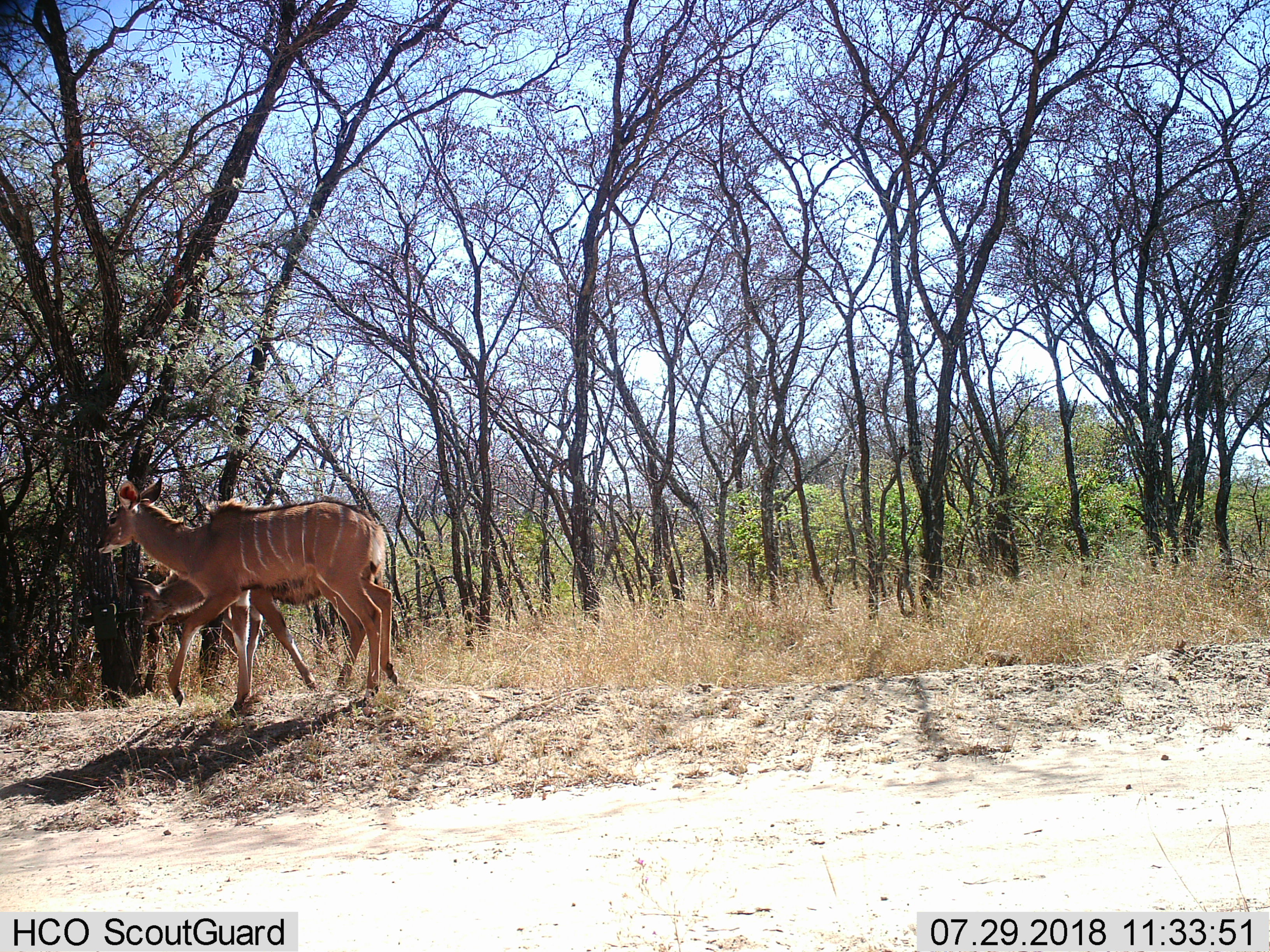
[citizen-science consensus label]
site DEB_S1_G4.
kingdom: Animalia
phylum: Chordata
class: Mammalia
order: Artiodactyla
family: Bovidae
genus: Tragelaphus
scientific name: Tragelaphus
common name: kudu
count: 2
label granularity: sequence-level